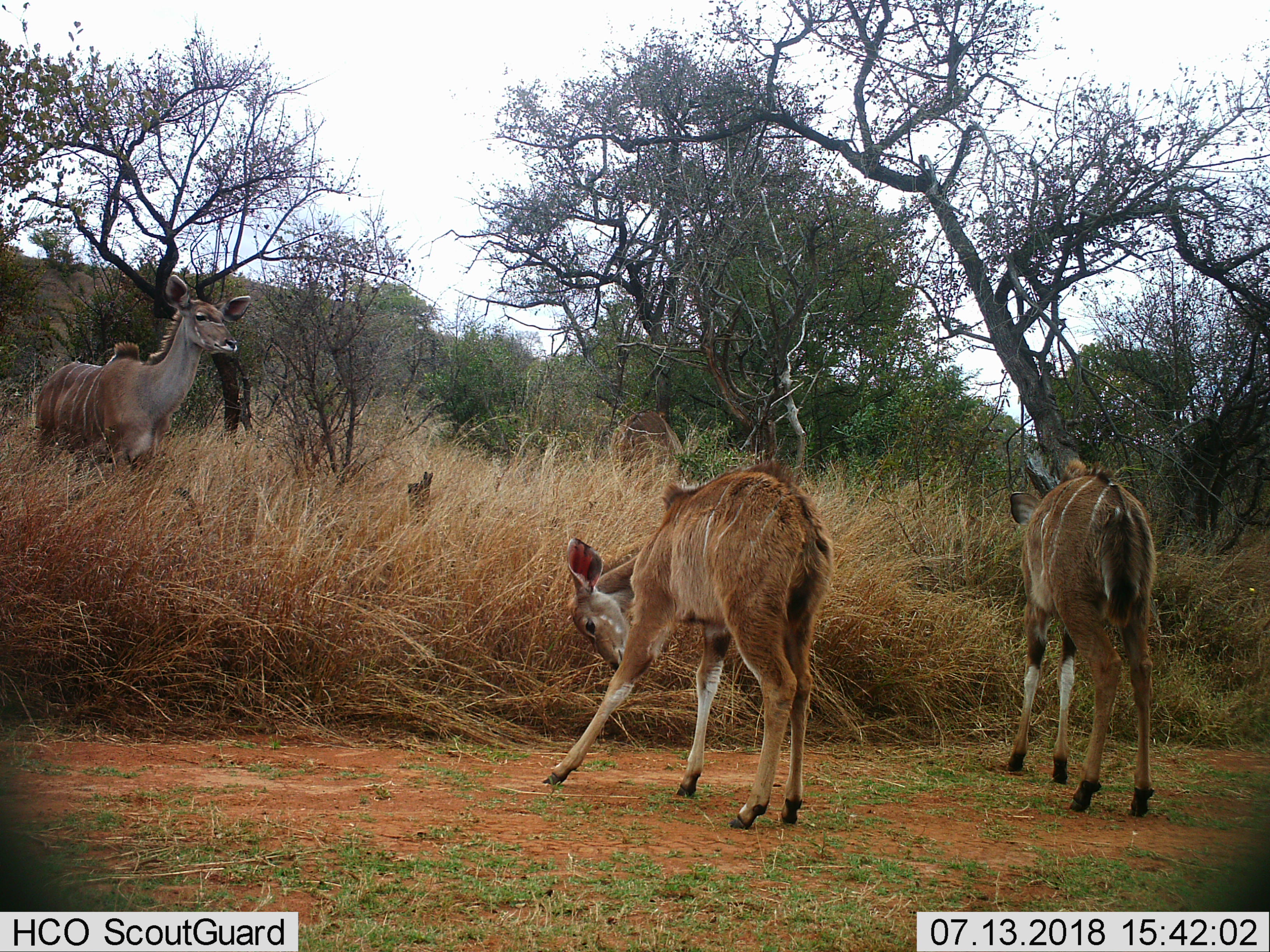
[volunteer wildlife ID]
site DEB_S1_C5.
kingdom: Animalia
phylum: Chordata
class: Mammalia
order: Artiodactyla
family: Bovidae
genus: Tragelaphus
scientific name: Tragelaphus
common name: kudu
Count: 3.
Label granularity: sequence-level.